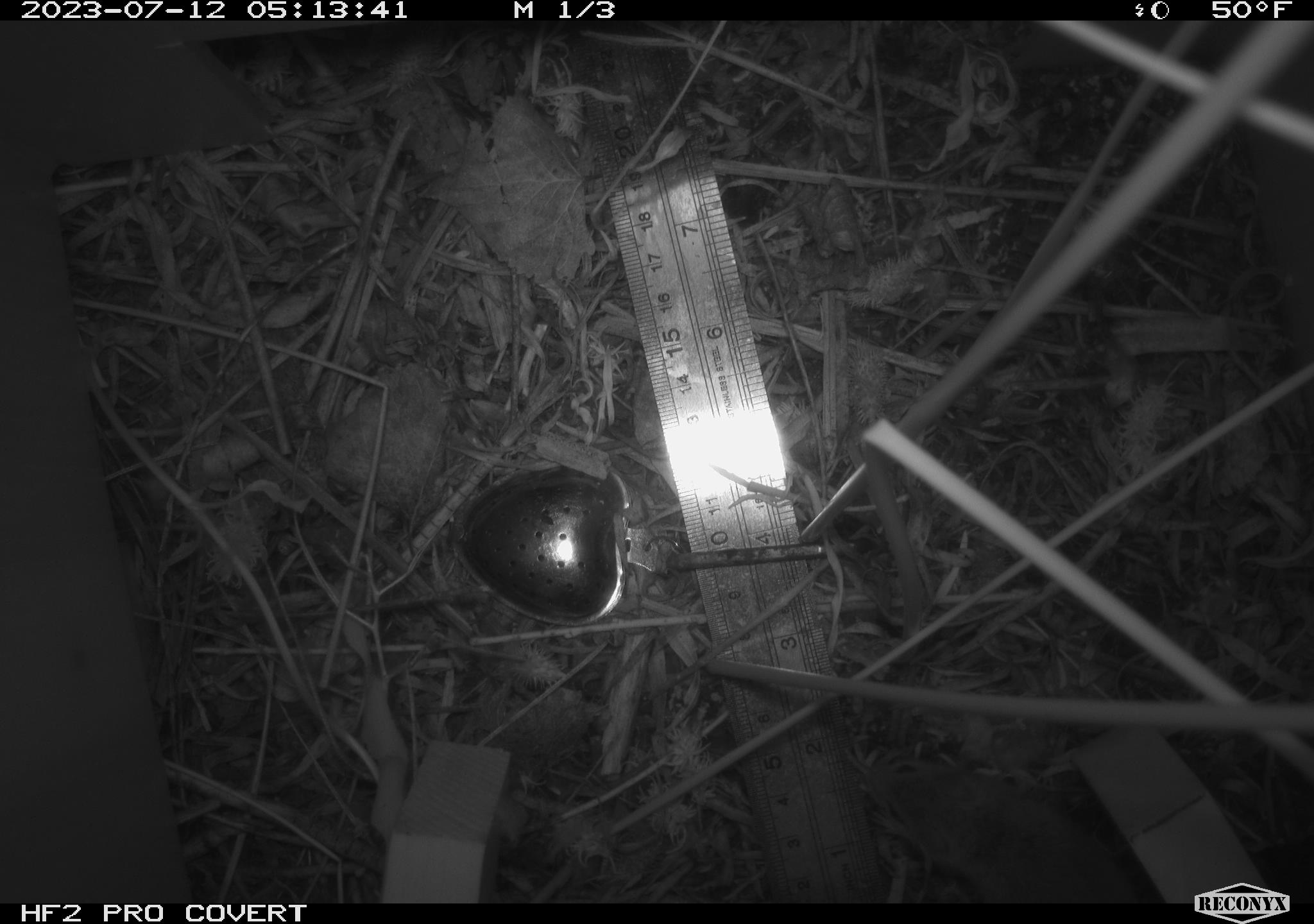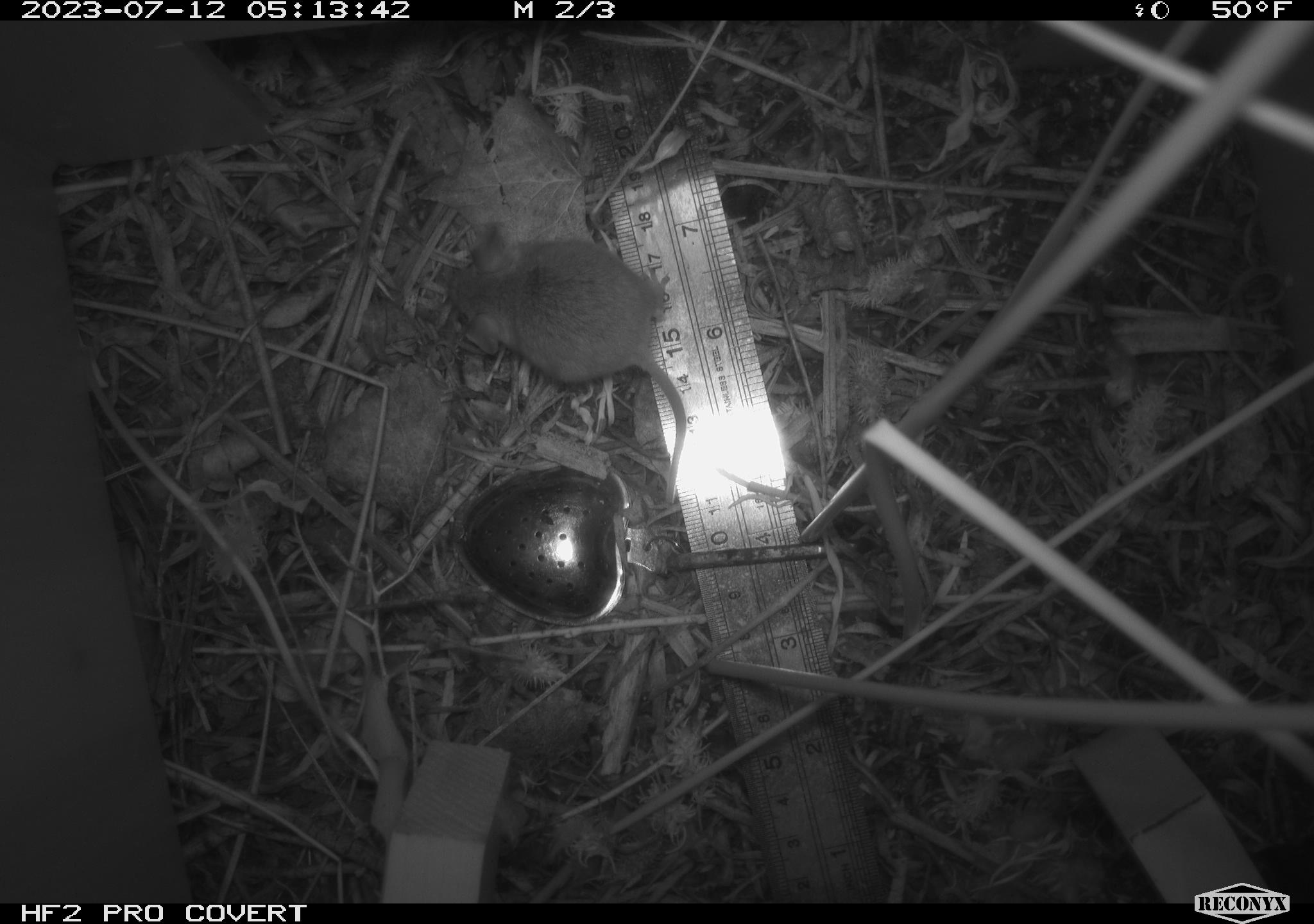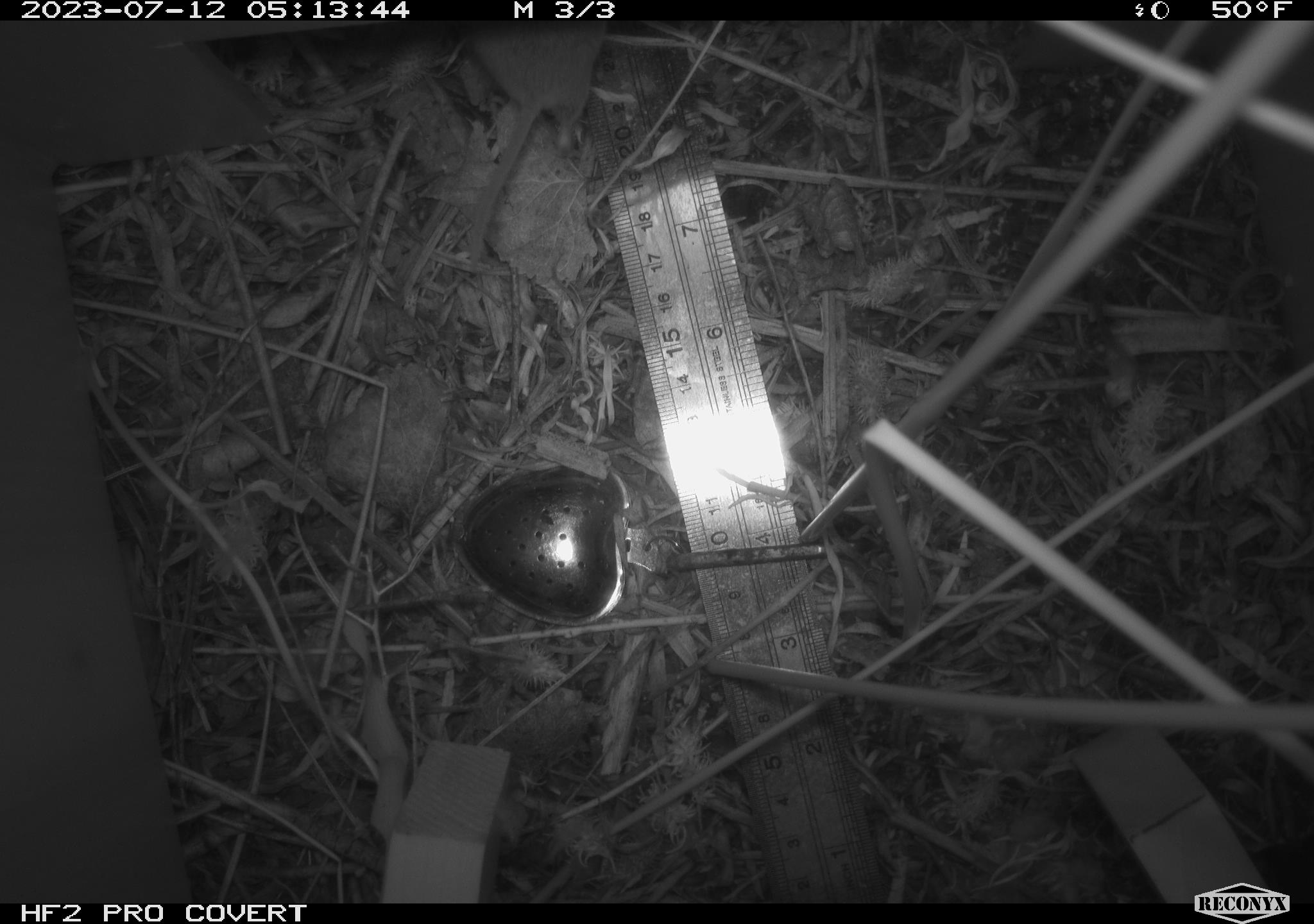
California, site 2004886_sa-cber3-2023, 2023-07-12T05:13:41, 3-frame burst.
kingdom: Animalia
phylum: Chordata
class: Mammalia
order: Rodentia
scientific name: Rodentia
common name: mouse species